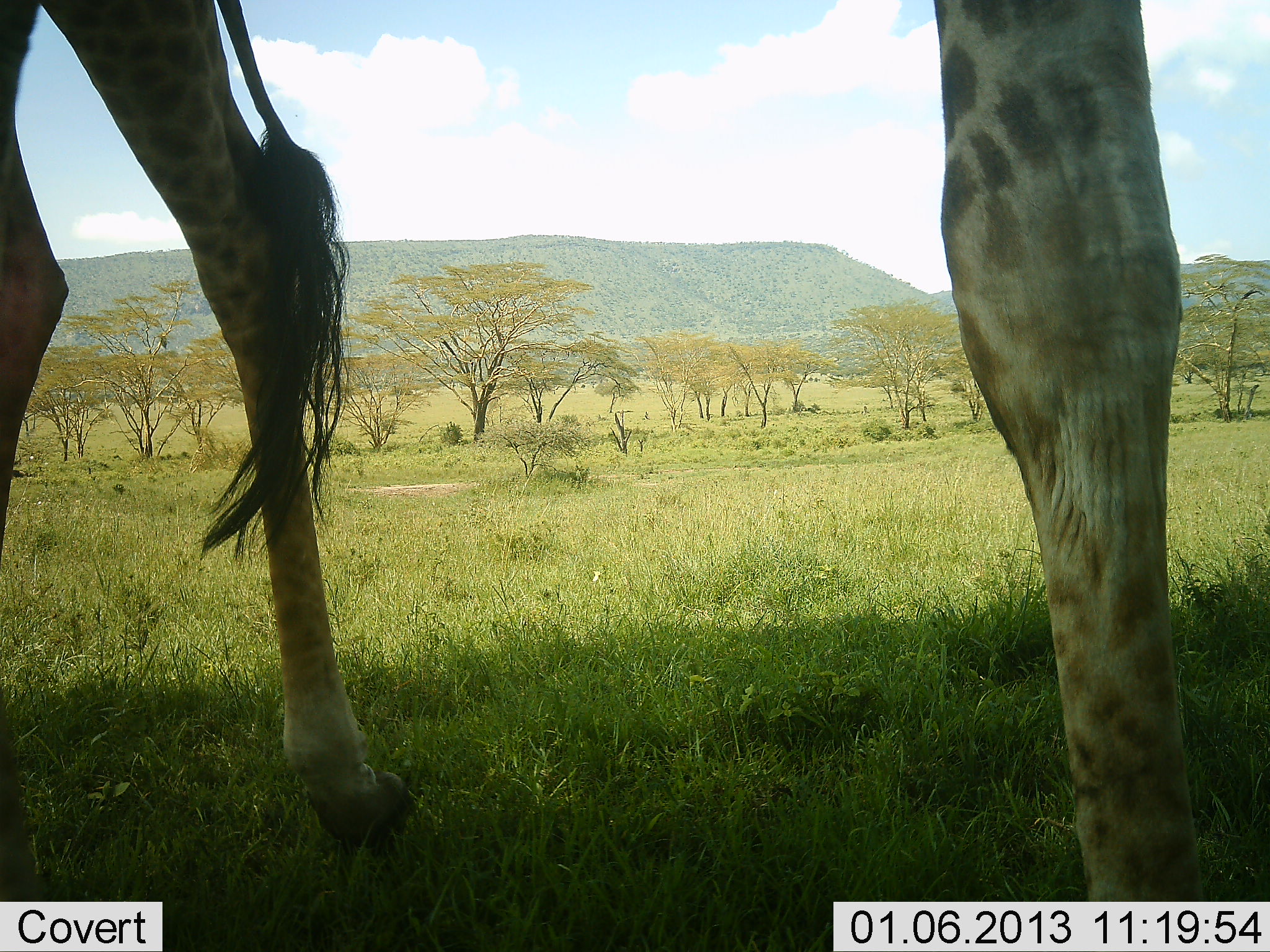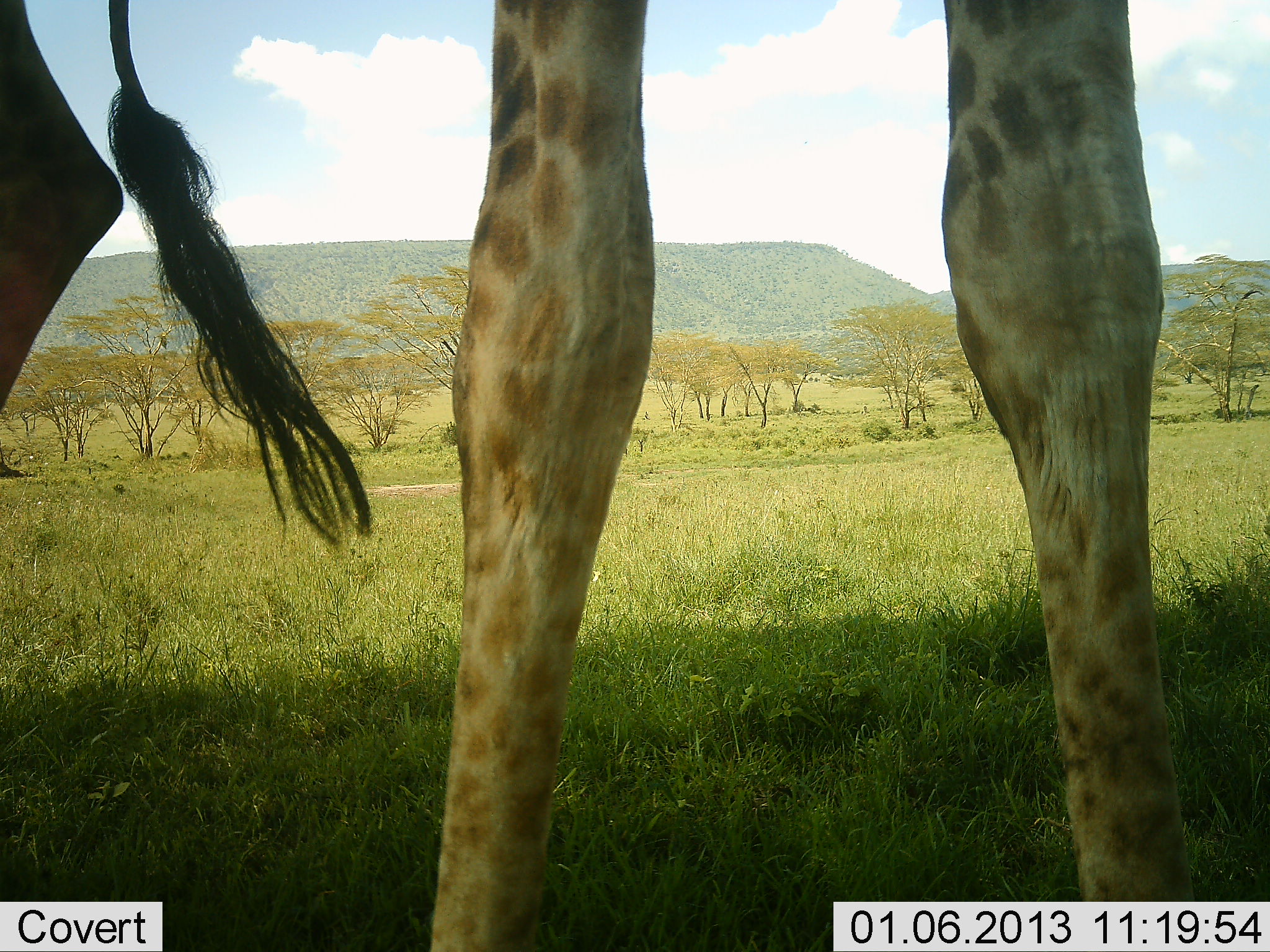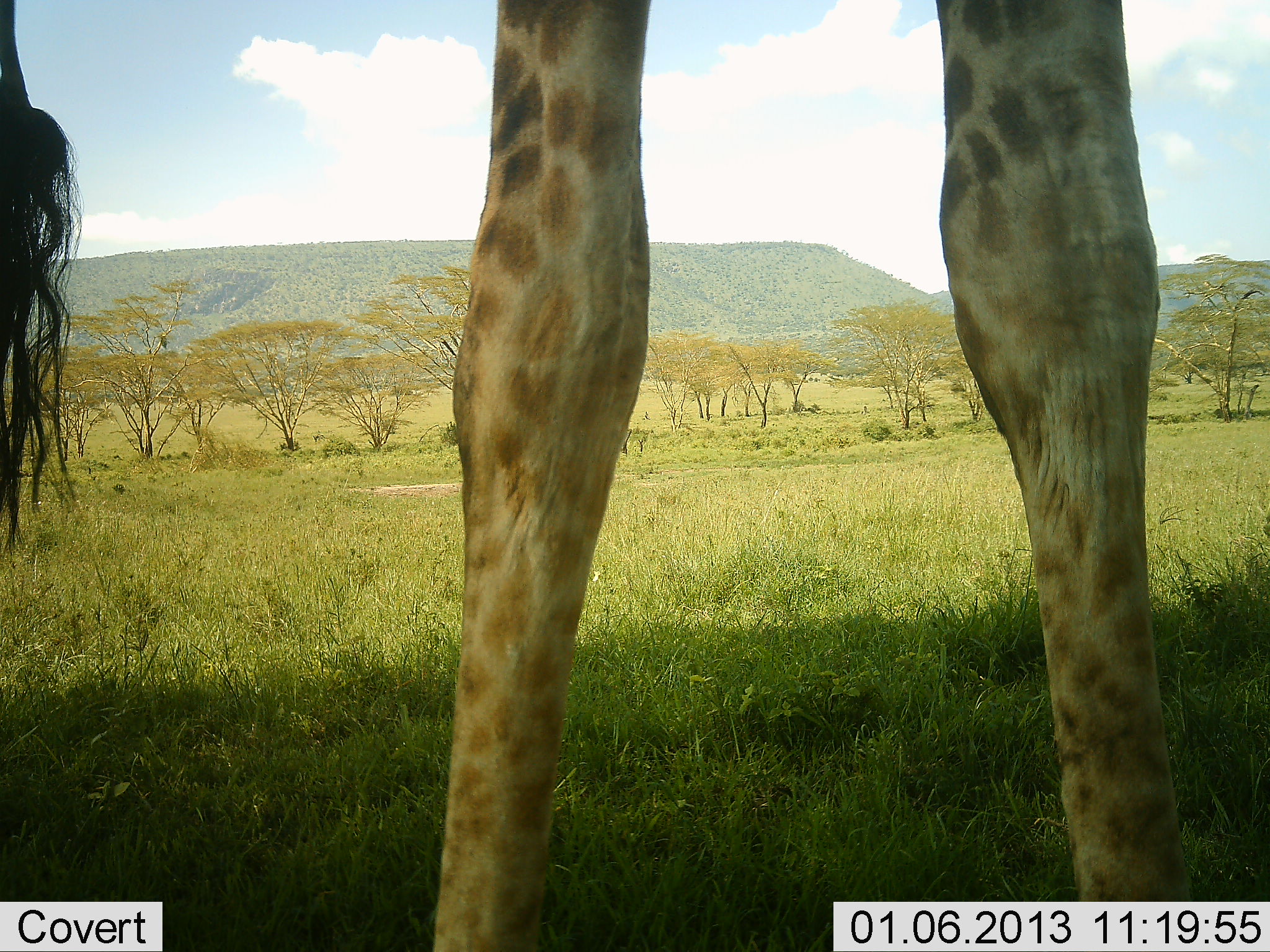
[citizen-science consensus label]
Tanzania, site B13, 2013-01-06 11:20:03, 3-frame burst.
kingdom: Animalia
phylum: Chordata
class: Mammalia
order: Artiodactyla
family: Giraffidae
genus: Giraffa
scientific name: Giraffa camelopardalis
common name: giraffe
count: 1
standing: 91%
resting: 0%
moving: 26%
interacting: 0%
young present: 0%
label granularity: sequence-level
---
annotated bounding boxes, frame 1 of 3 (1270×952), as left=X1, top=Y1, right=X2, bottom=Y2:
animal: left=0, top=1, right=417, bottom=902; left=931, top=0, right=1207, bottom=901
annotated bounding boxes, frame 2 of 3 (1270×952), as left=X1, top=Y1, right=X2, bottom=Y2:
animal: left=429, top=0, right=1196, bottom=952; left=0, top=0, right=375, bottom=550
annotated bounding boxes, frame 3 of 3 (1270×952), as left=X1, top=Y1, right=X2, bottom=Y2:
animal: left=423, top=0, right=1193, bottom=952; left=0, top=0, right=85, bottom=557